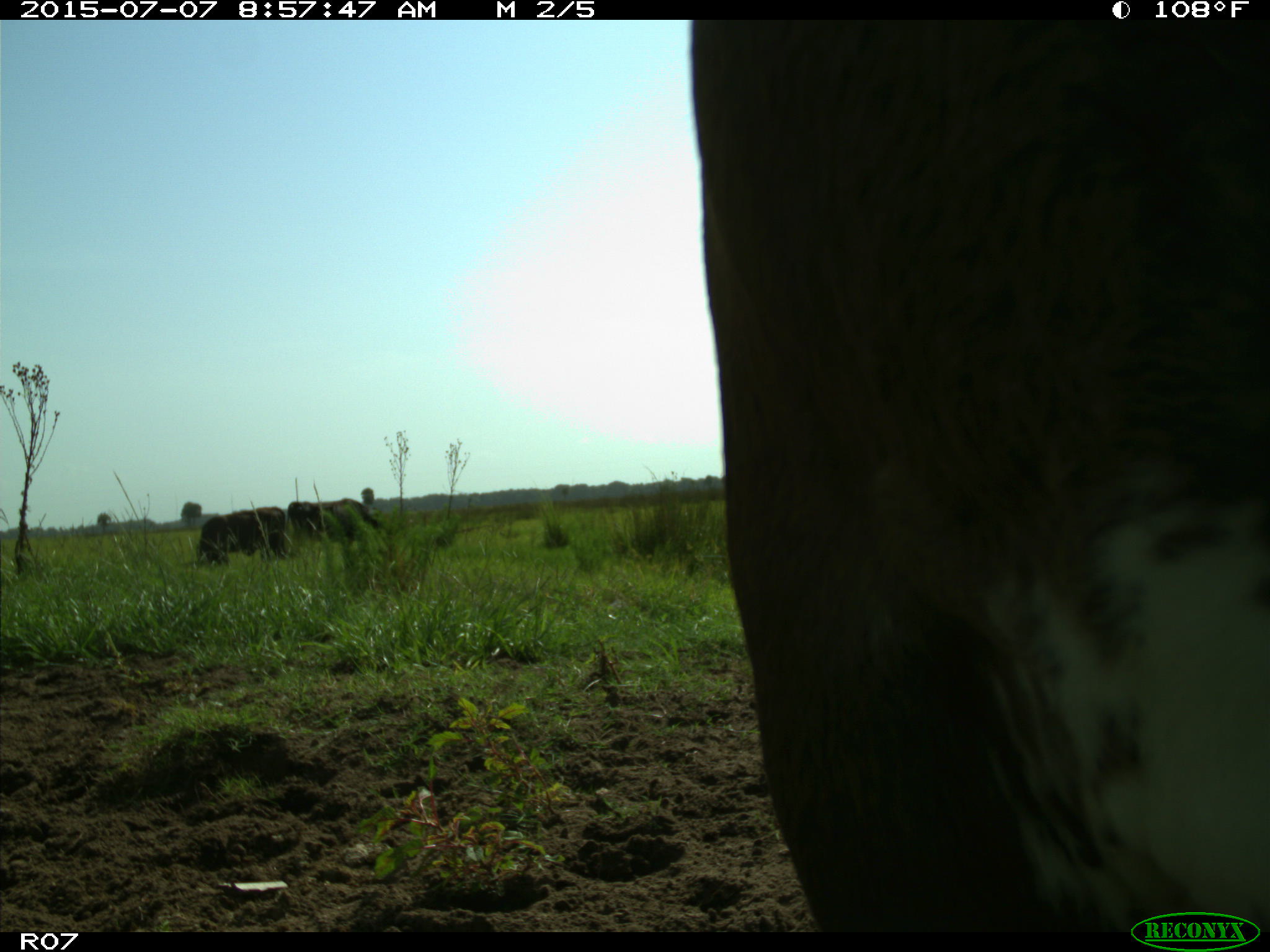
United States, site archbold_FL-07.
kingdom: Animalia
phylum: Chordata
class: Mammalia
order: Artiodactyla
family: Bovidae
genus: Bos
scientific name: Bos taurus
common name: domestic cow